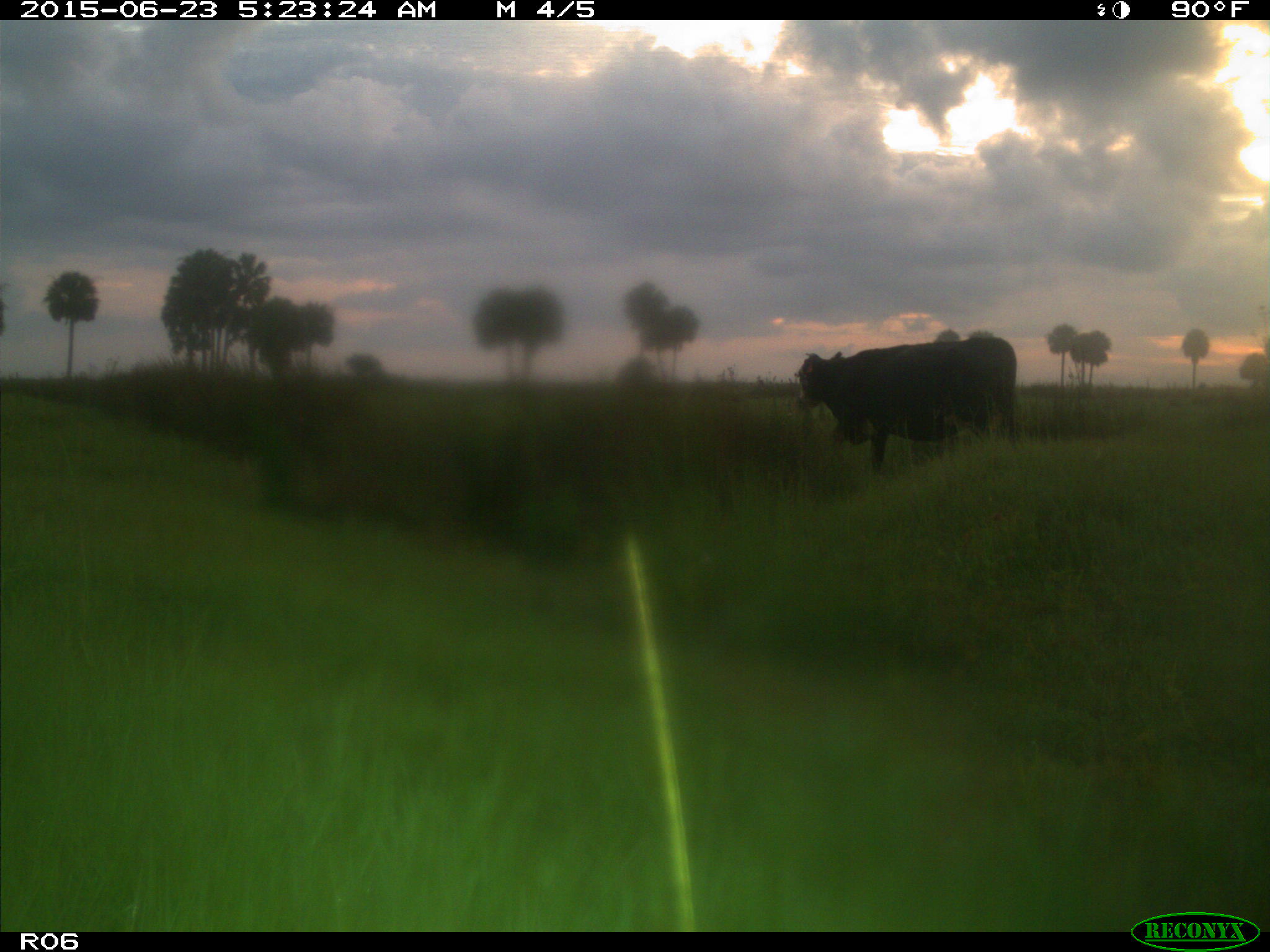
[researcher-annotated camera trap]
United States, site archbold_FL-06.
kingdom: Animalia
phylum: Chordata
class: Mammalia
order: Artiodactyla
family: Bovidae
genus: Bos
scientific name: Bos taurus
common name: domestic cow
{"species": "Bos taurus (domestic cow)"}